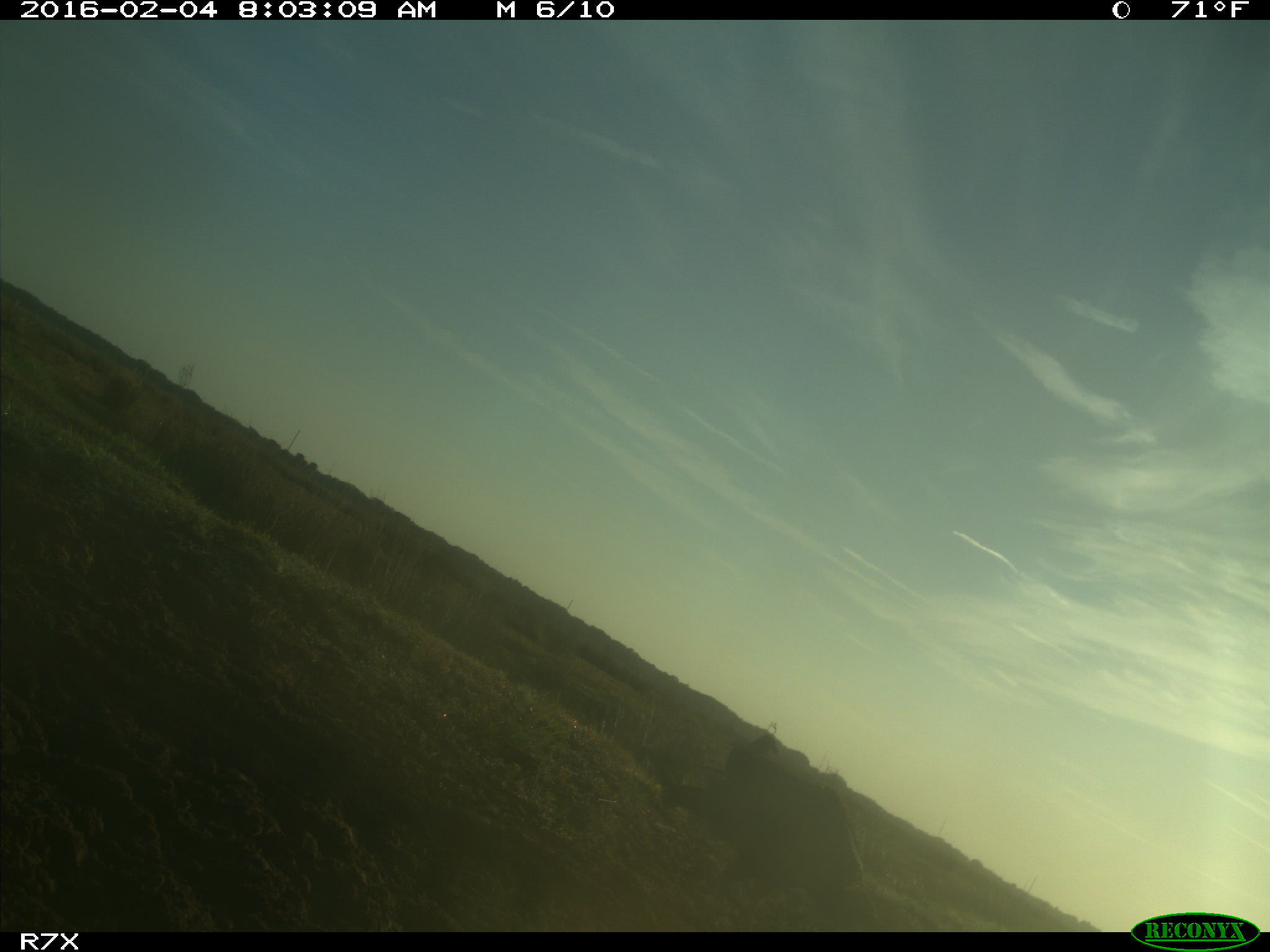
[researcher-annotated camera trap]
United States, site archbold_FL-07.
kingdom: Animalia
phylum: Chordata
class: Aves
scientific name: Aves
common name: birds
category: unidentified bird